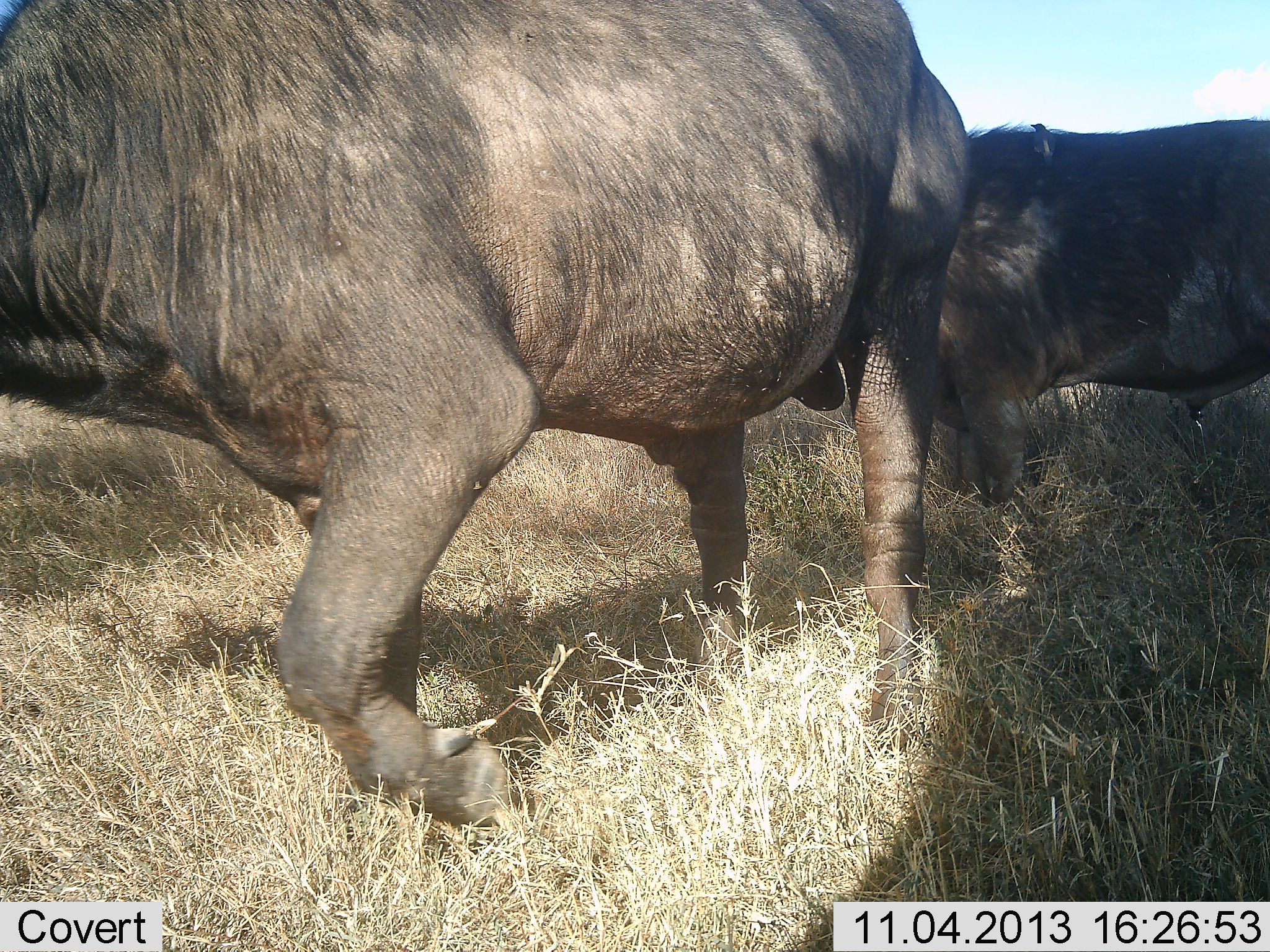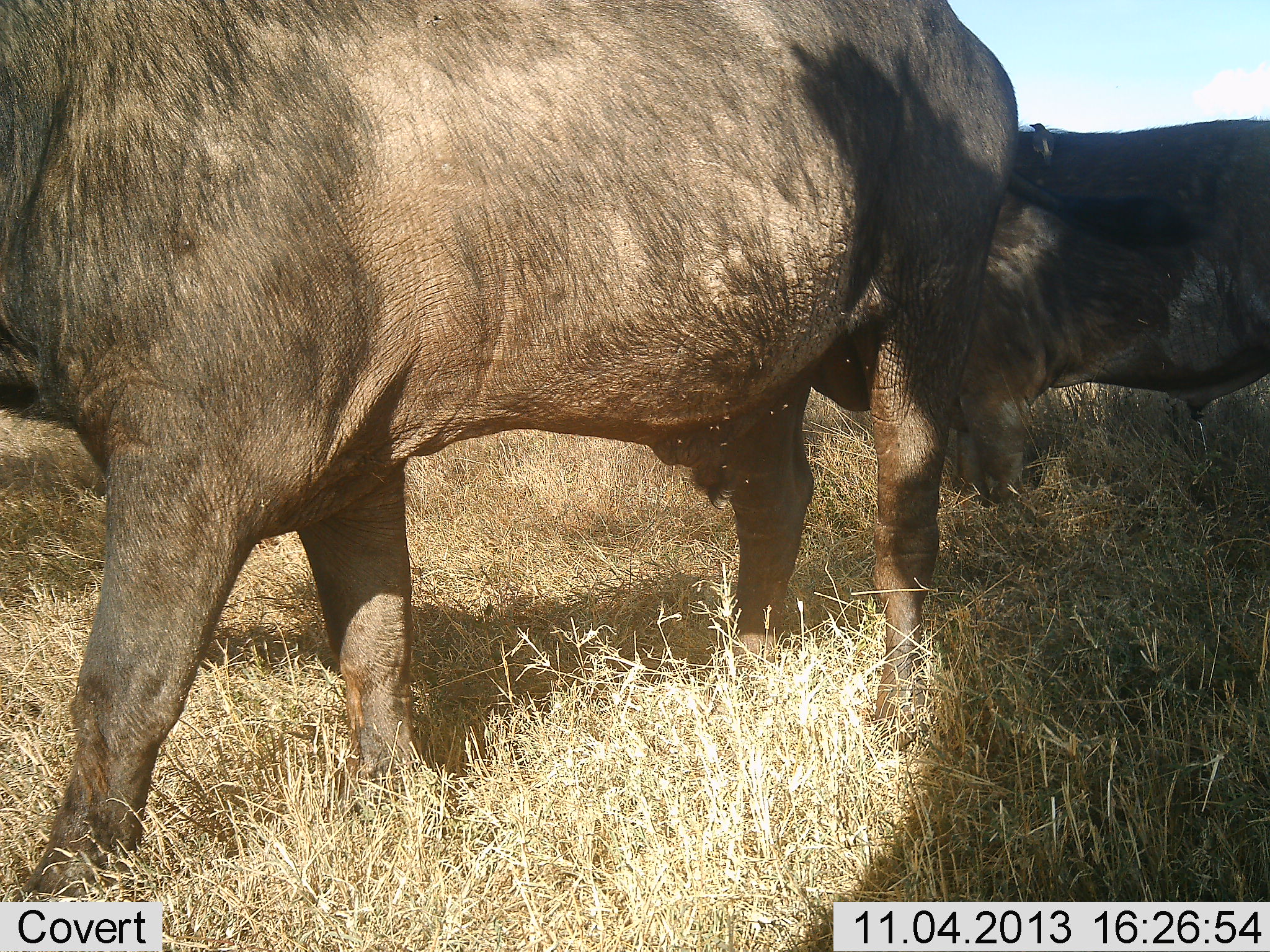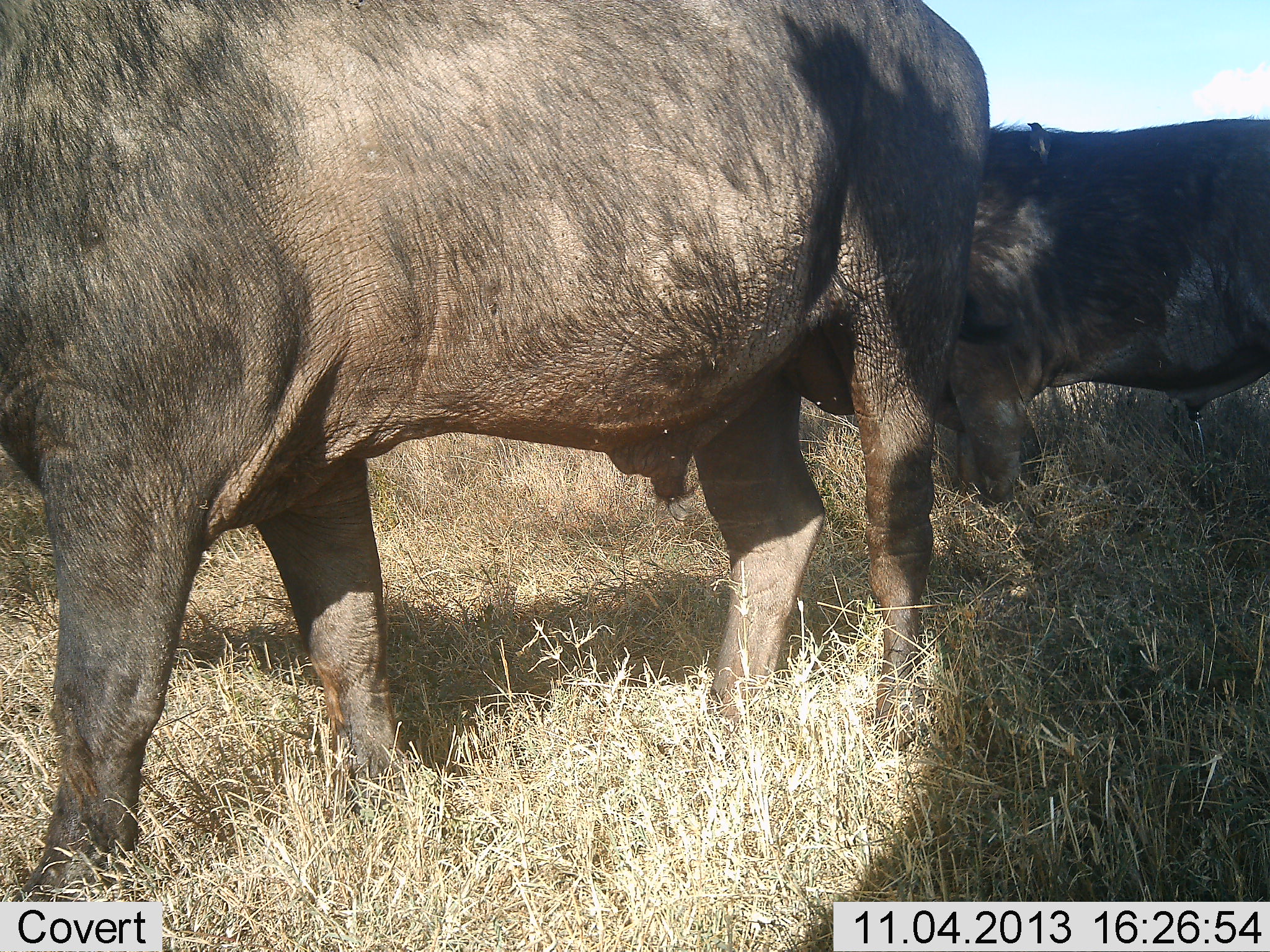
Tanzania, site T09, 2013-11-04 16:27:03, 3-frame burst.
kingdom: Animalia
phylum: Chordata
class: Mammalia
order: Artiodactyla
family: Bovidae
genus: Syncerus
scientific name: Syncerus caffer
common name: cape buffalo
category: buffalo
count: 2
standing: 50%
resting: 0%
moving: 80%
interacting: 0%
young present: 0%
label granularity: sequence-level